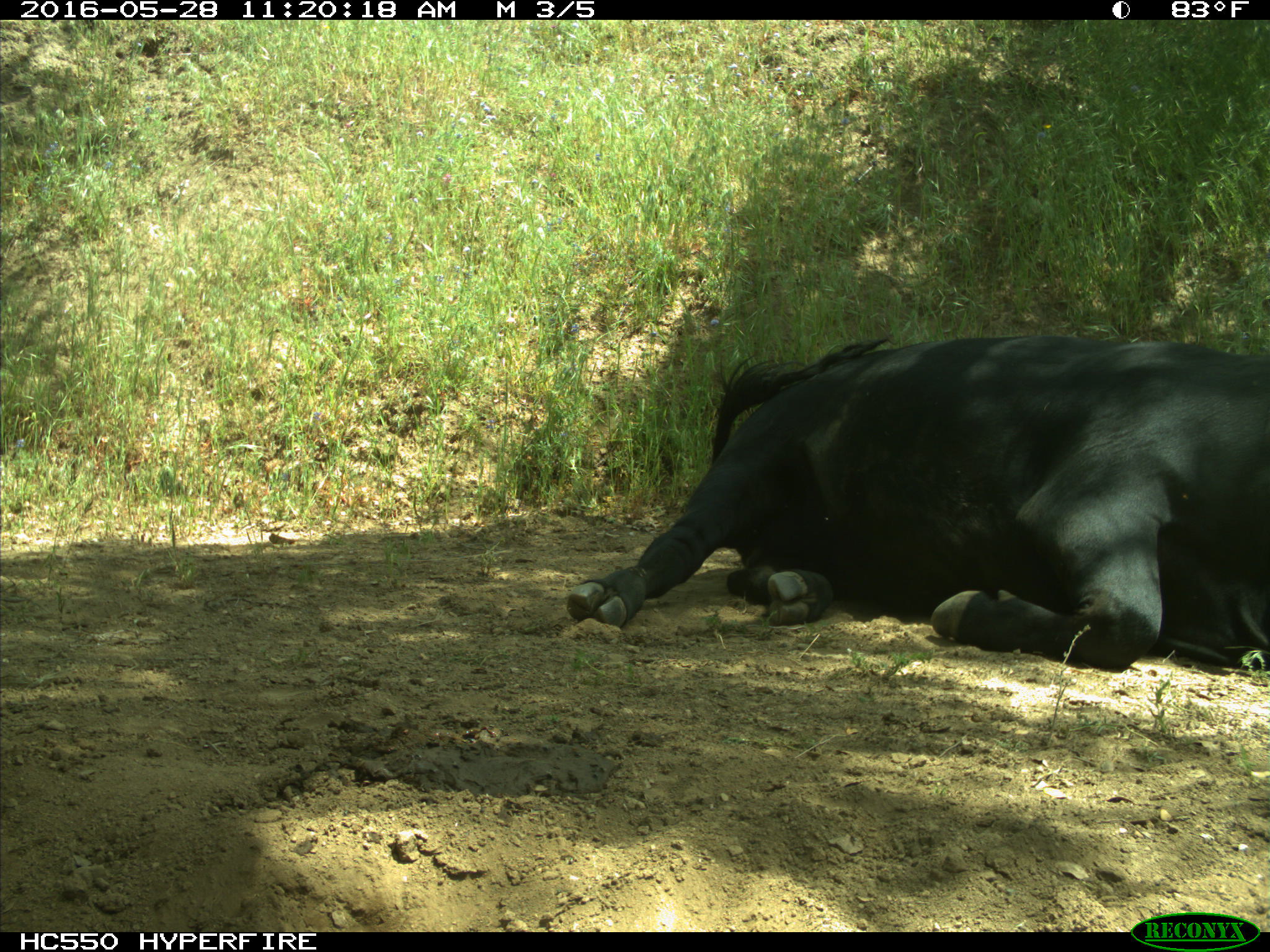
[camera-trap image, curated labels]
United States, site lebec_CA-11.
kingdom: Animalia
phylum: Chordata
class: Mammalia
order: Artiodactyla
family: Bovidae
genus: Bos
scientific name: Bos taurus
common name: domestic cow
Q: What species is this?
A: Bos taurus (domestic cow).